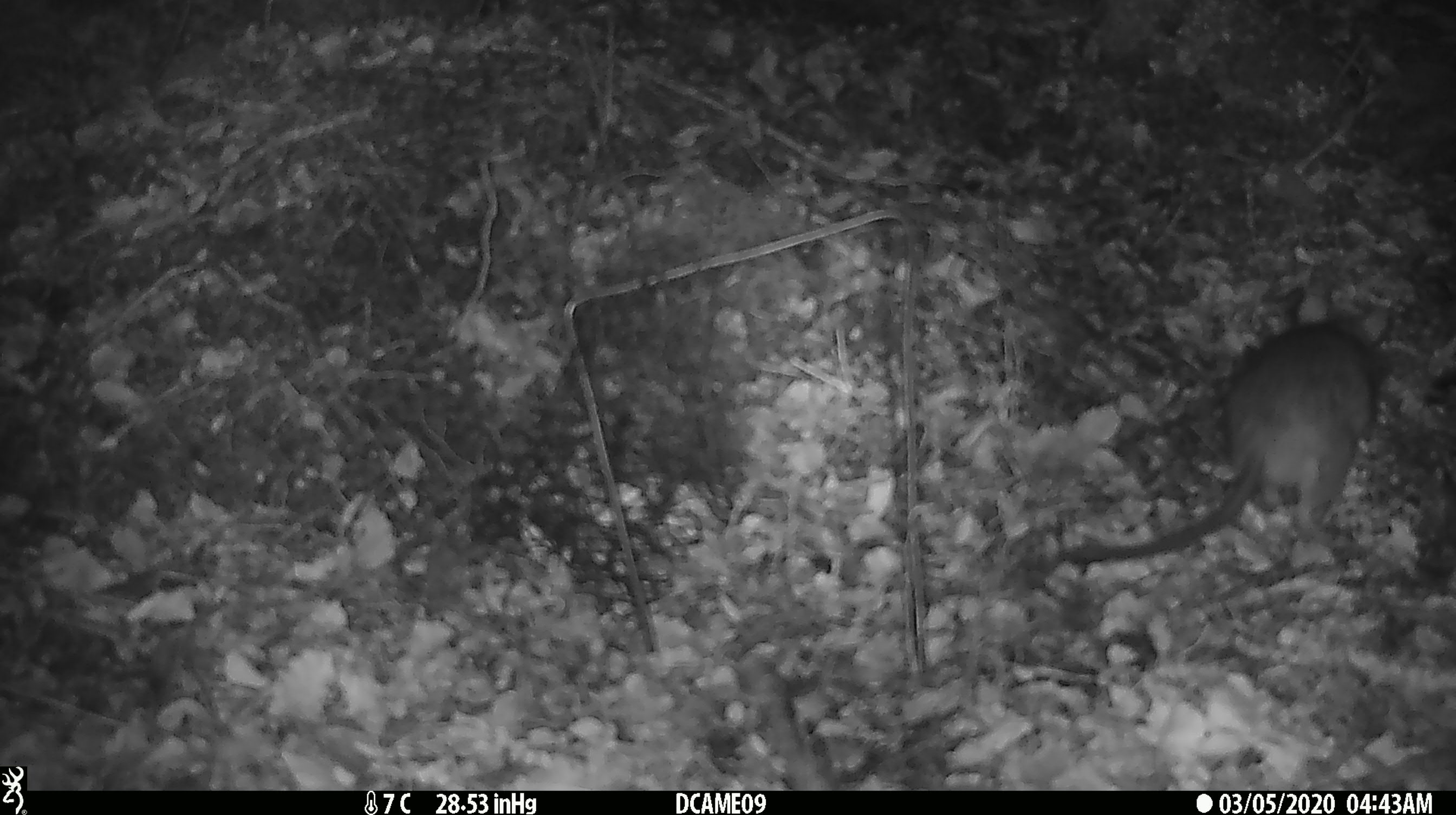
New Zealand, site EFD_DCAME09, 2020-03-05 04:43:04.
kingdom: Animalia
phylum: Chordata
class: Mammalia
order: Rodentia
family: Muridae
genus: Rattus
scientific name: Rattus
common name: rat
Rat (Rattus).